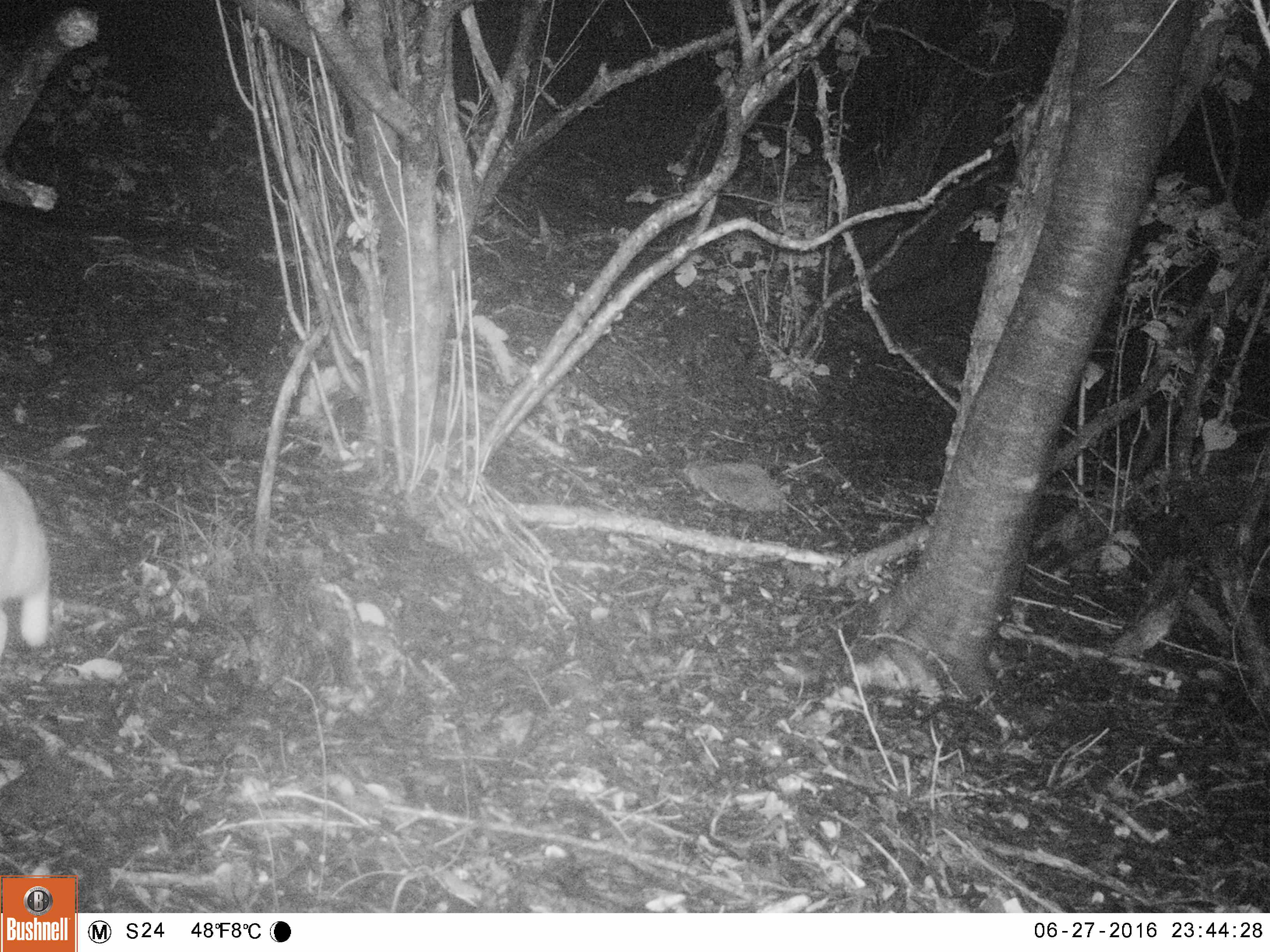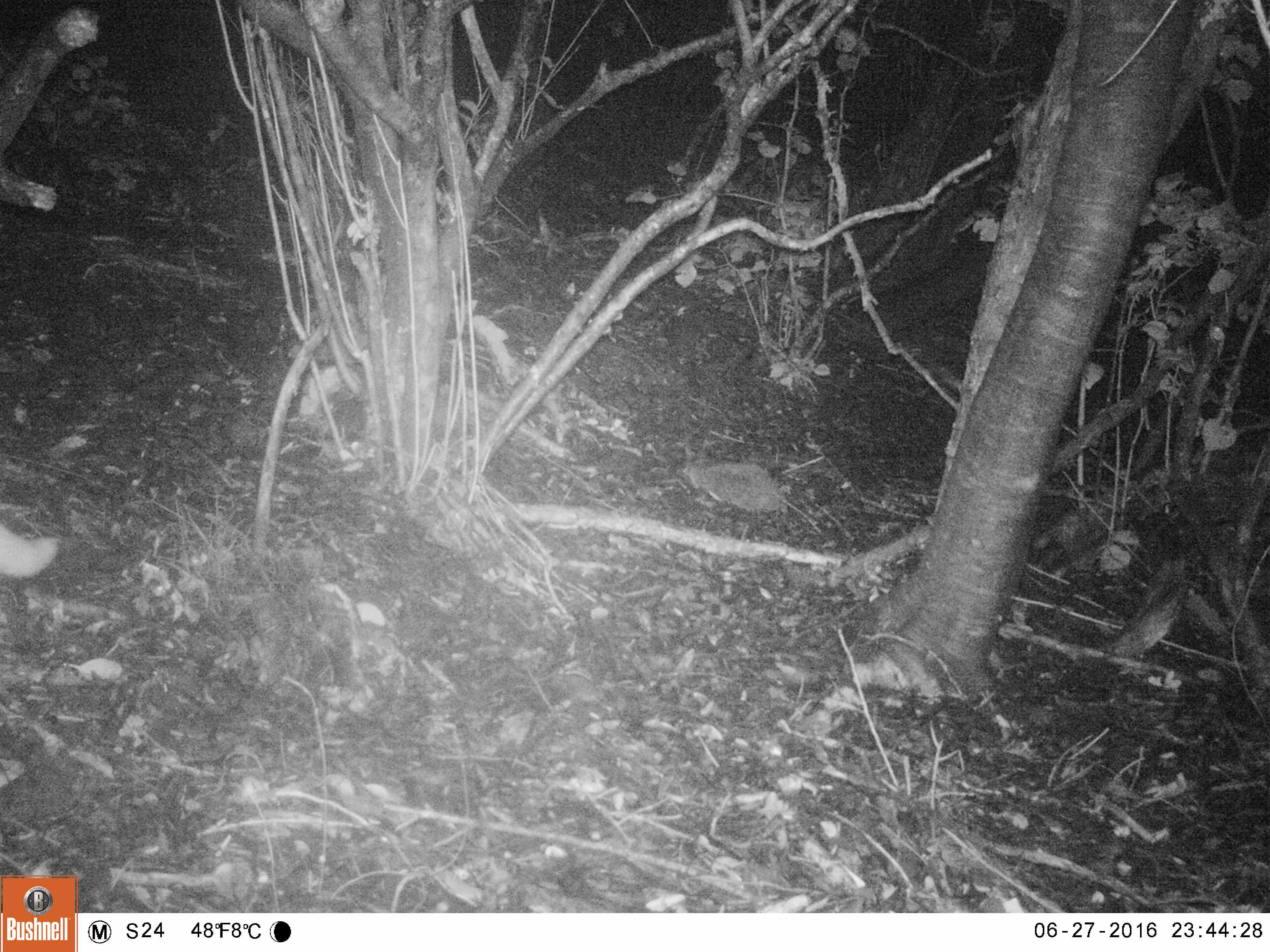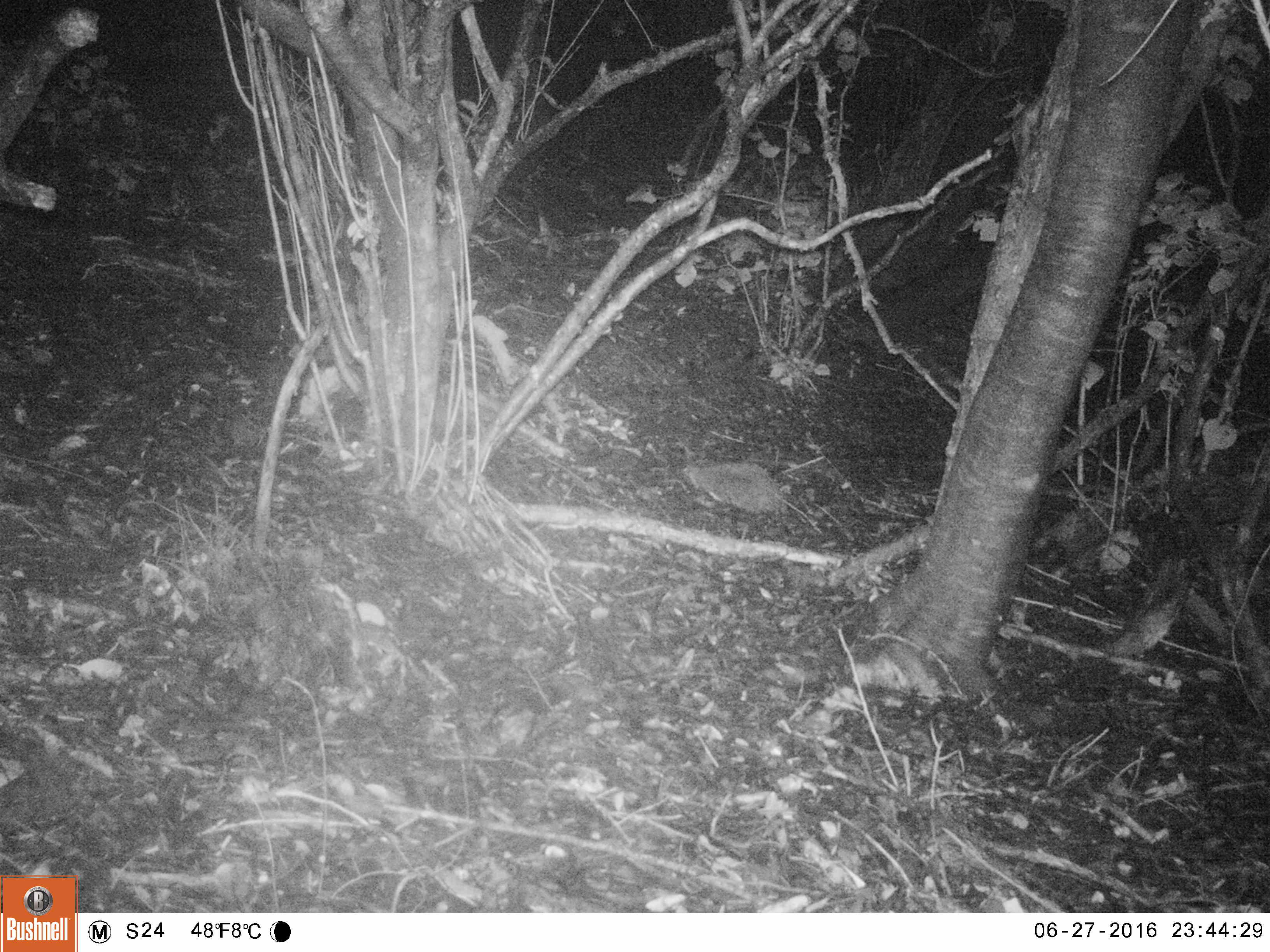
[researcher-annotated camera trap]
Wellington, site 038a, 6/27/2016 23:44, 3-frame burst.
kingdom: Animalia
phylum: Chordata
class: Mammalia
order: Carnivora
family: Felidae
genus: Felis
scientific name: Felis catus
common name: cat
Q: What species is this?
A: Cat (Felis catus).